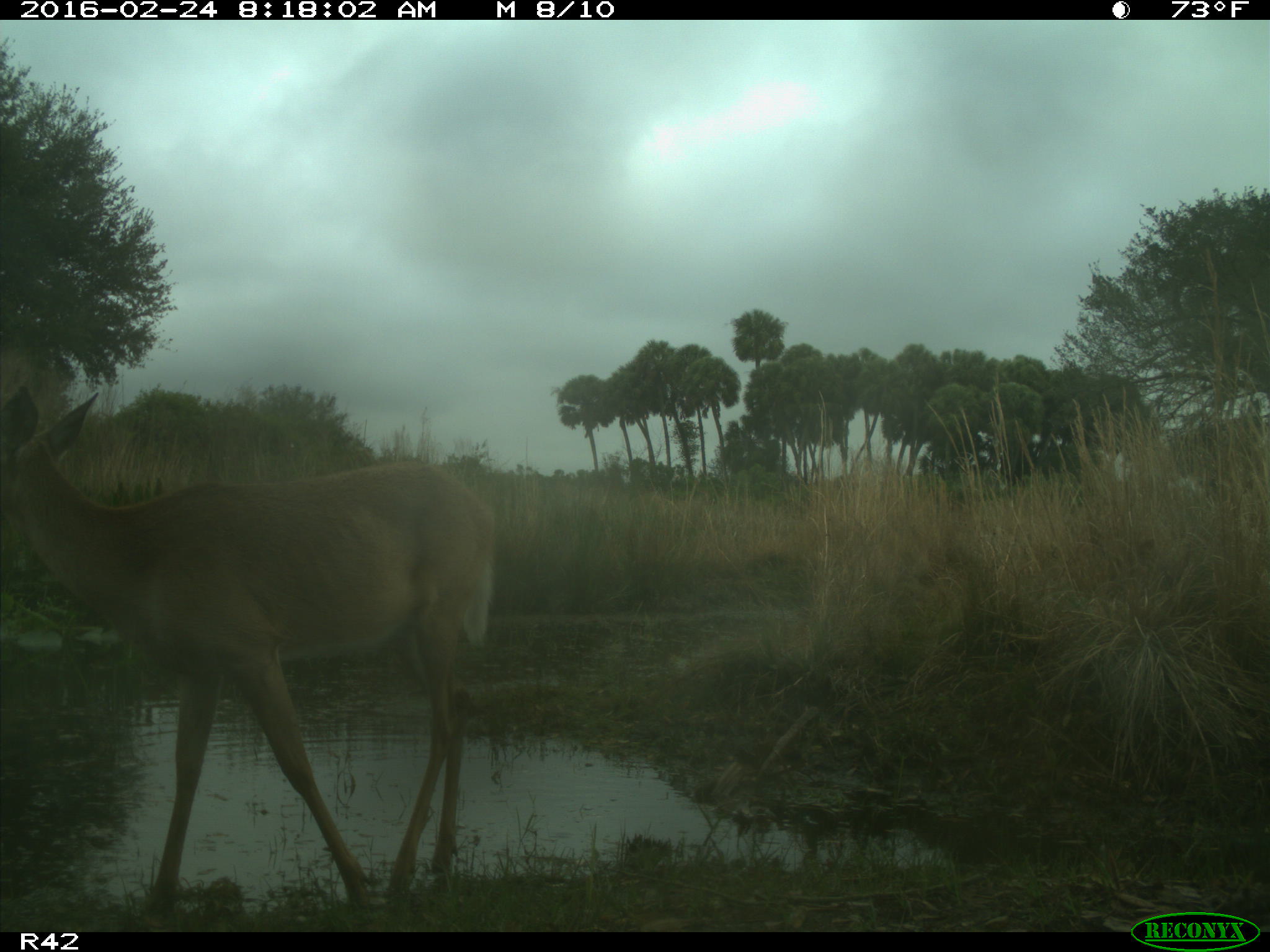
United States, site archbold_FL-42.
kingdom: Animalia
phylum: Chordata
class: Mammalia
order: Artiodactyla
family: Cervidae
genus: Odocoileus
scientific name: Odocoileus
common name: deer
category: unidentified deer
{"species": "unidentified deer (deer) (Odocoileus)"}